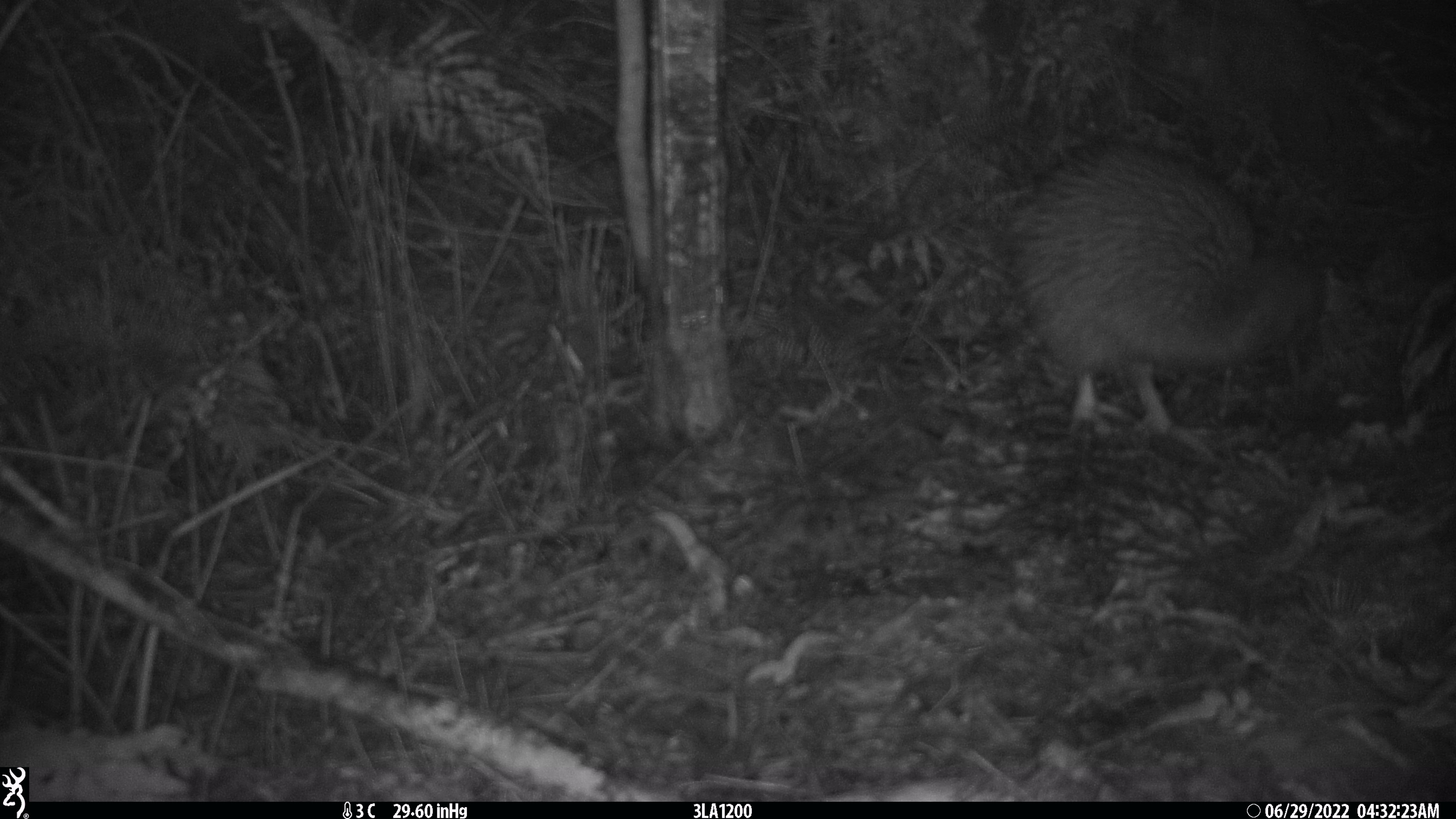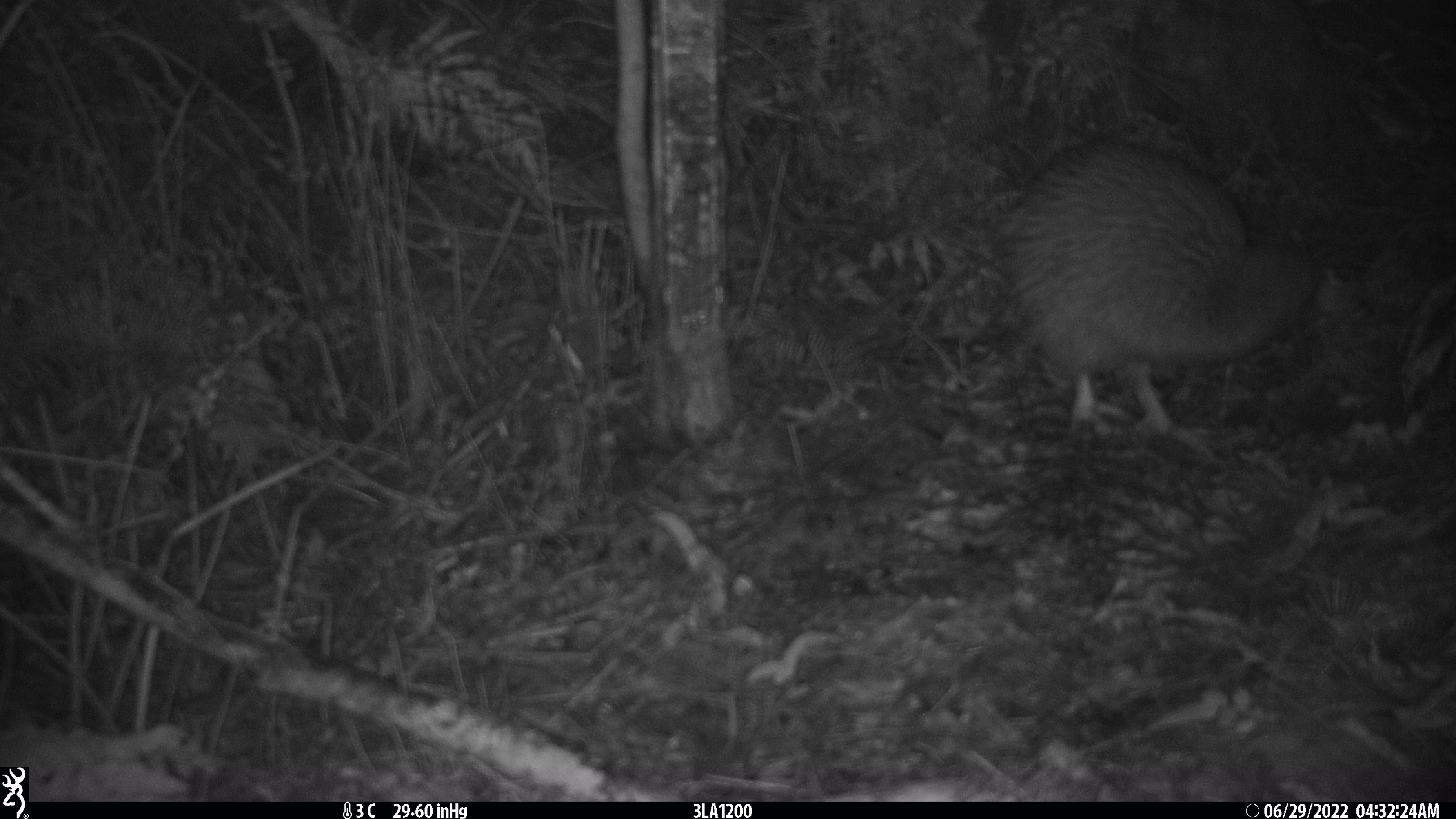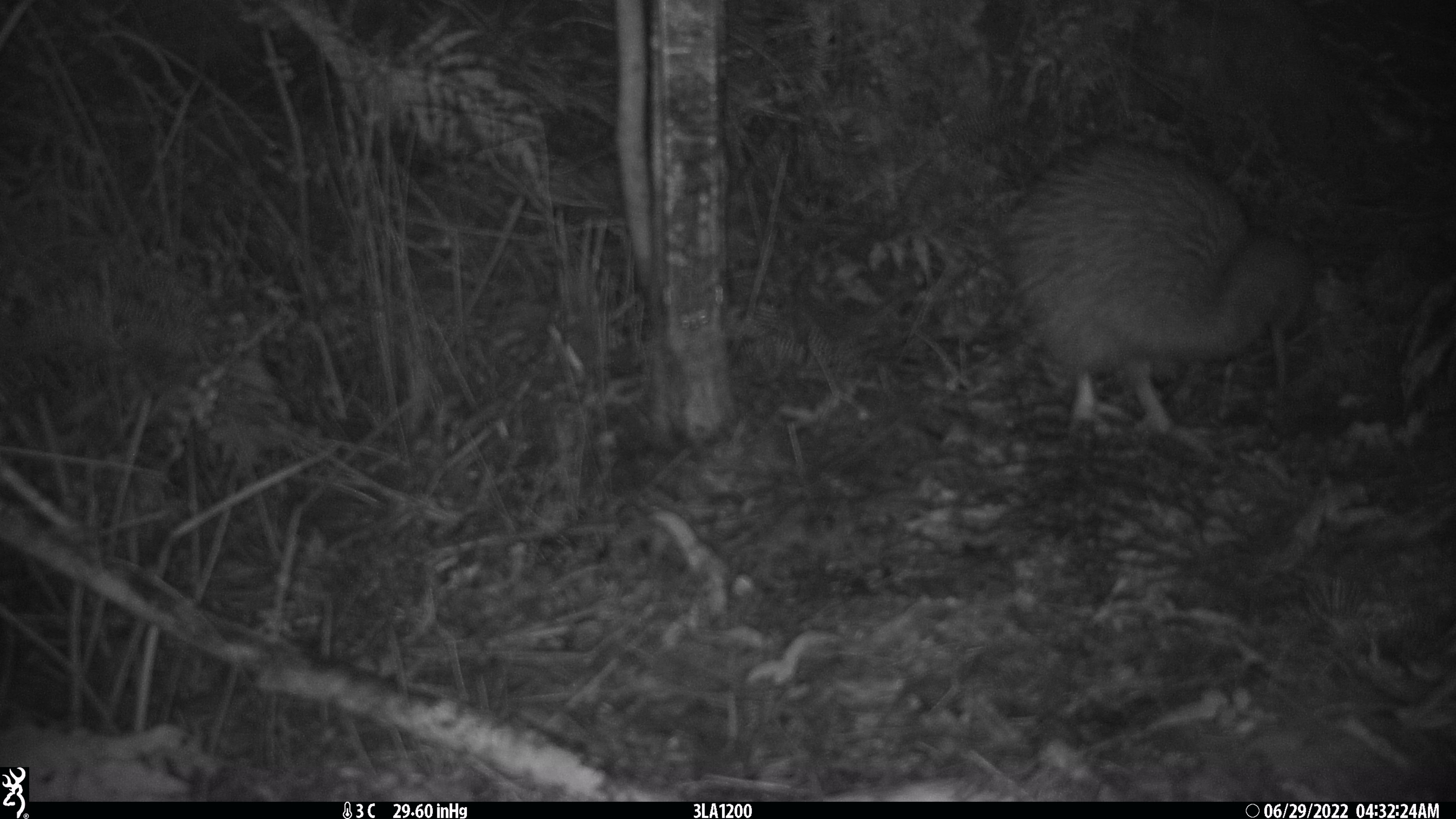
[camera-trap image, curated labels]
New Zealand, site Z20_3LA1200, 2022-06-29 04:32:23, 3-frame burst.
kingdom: Animalia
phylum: Chordata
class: Aves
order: Apterygiformes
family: Apterygidae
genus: Apteryx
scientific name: Apteryx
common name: kiwi